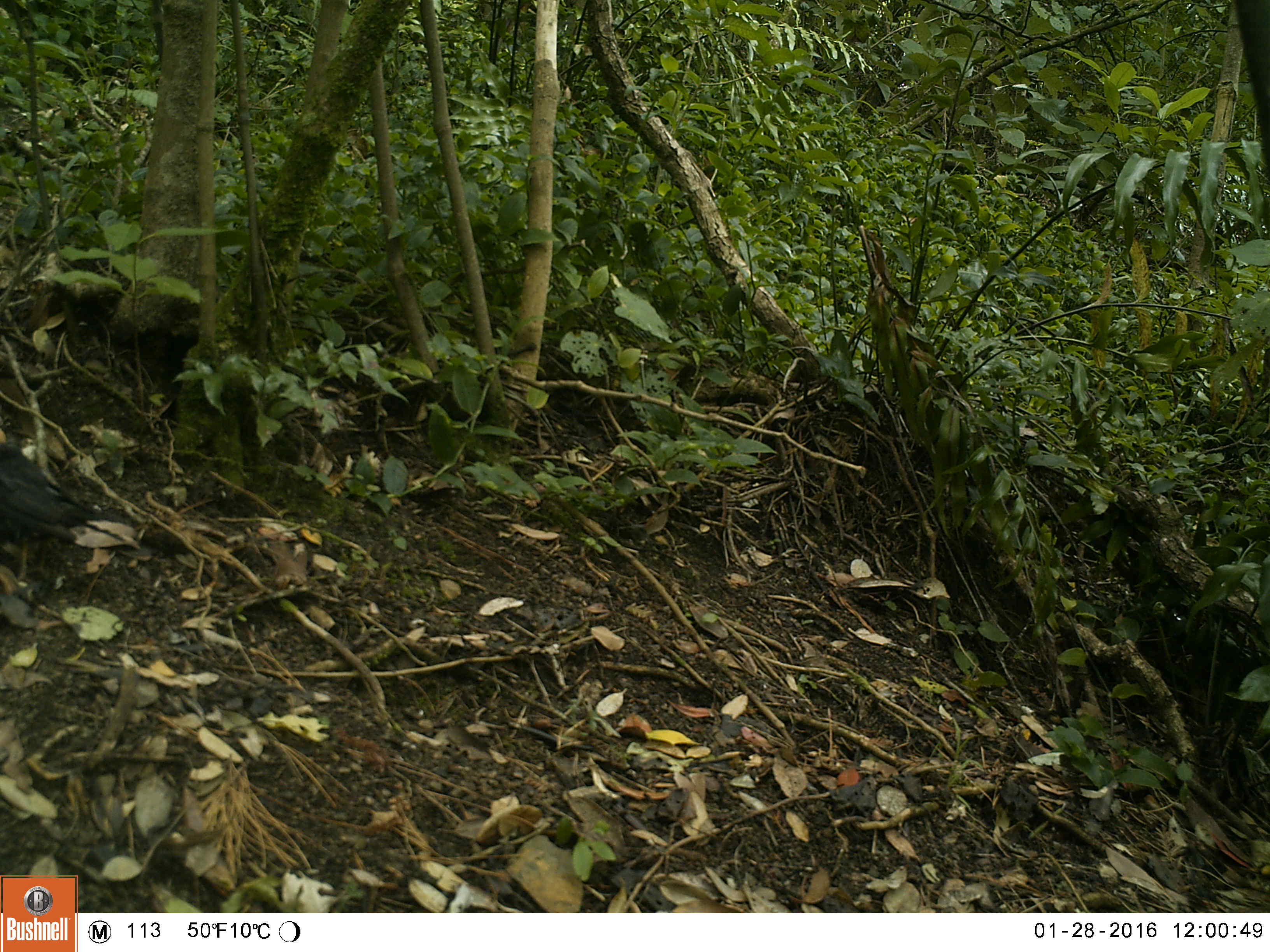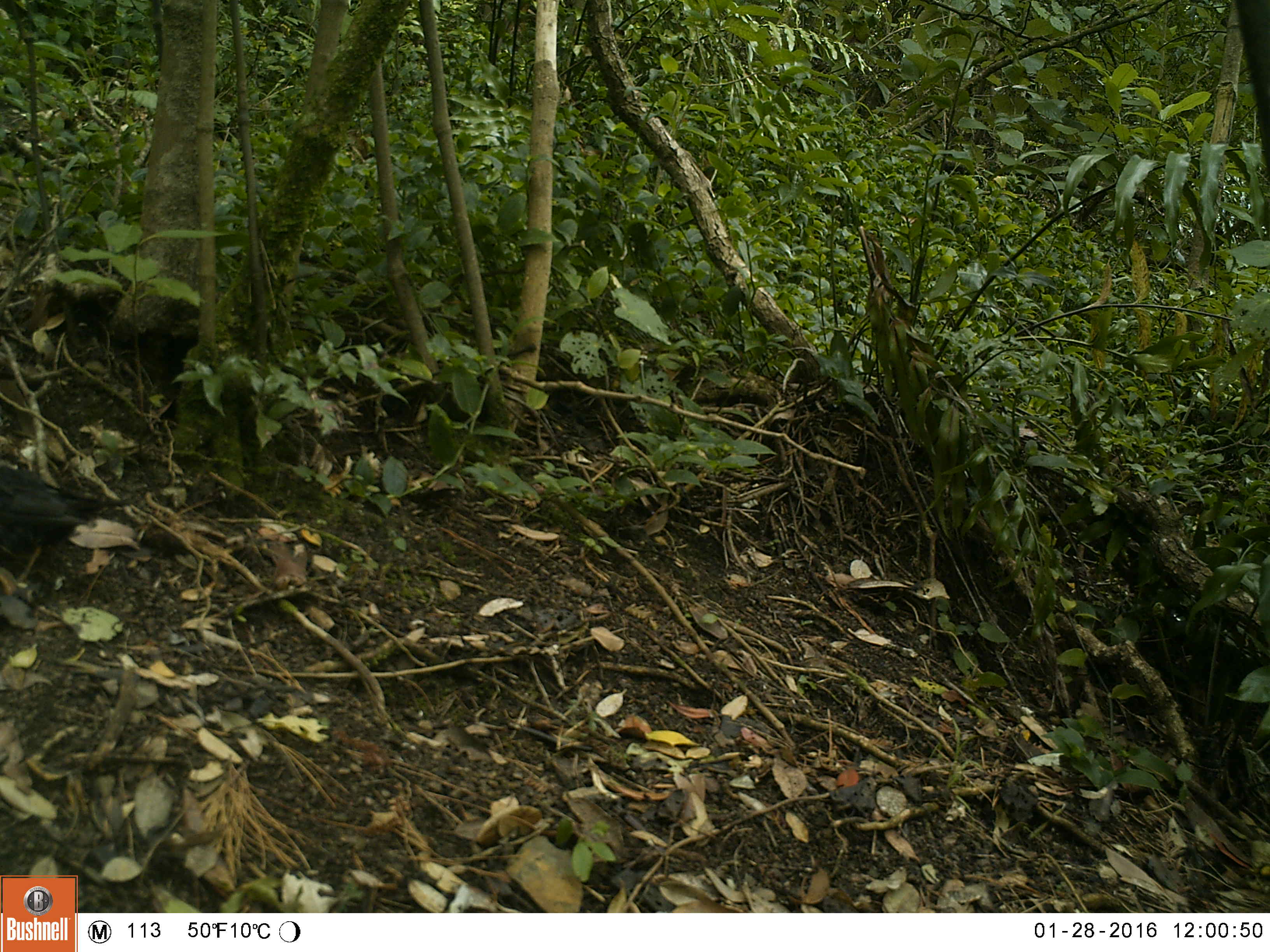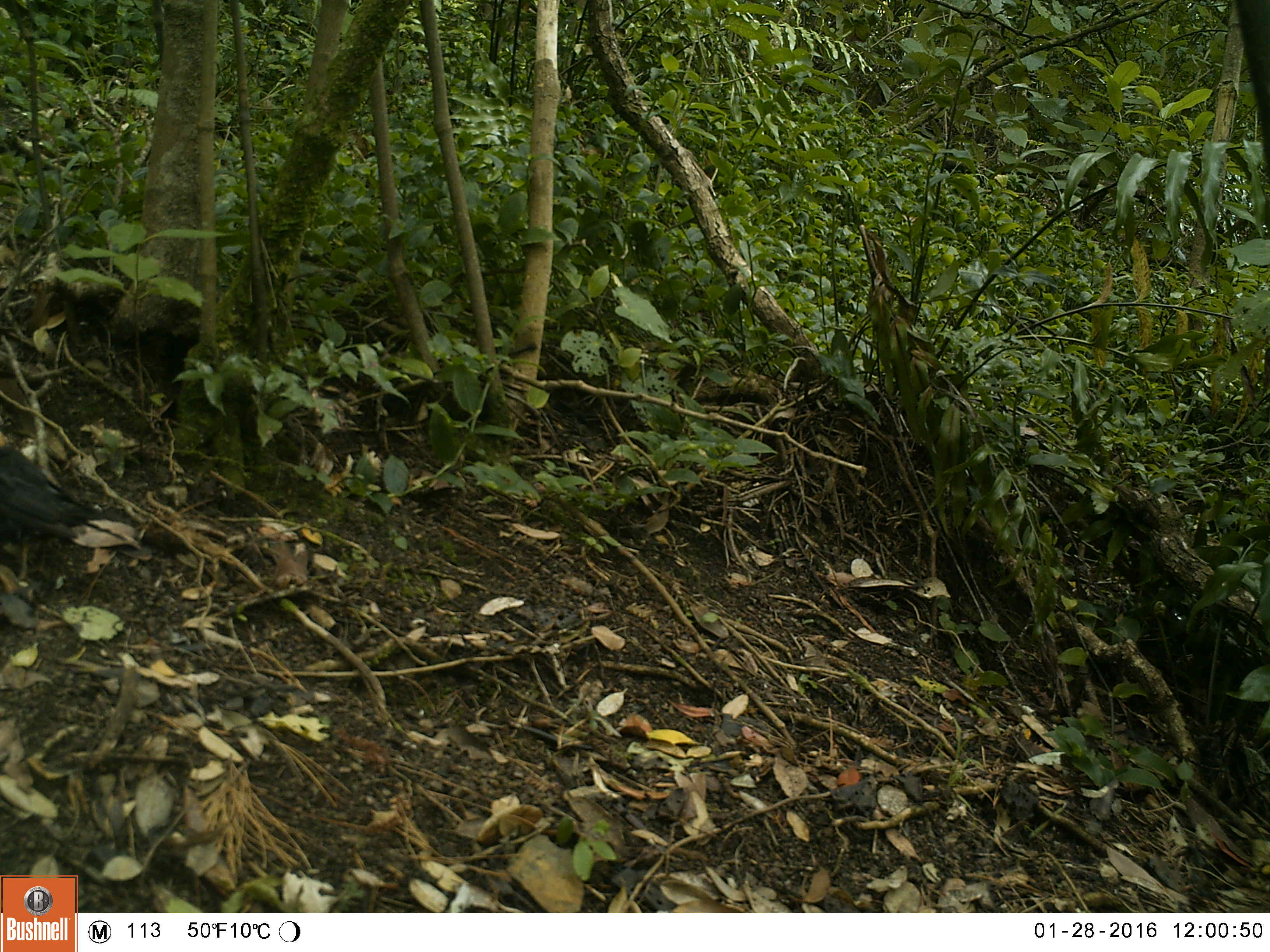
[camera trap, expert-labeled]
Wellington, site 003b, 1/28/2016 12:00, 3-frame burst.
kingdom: Animalia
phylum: Chordata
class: Aves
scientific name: Aves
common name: bird